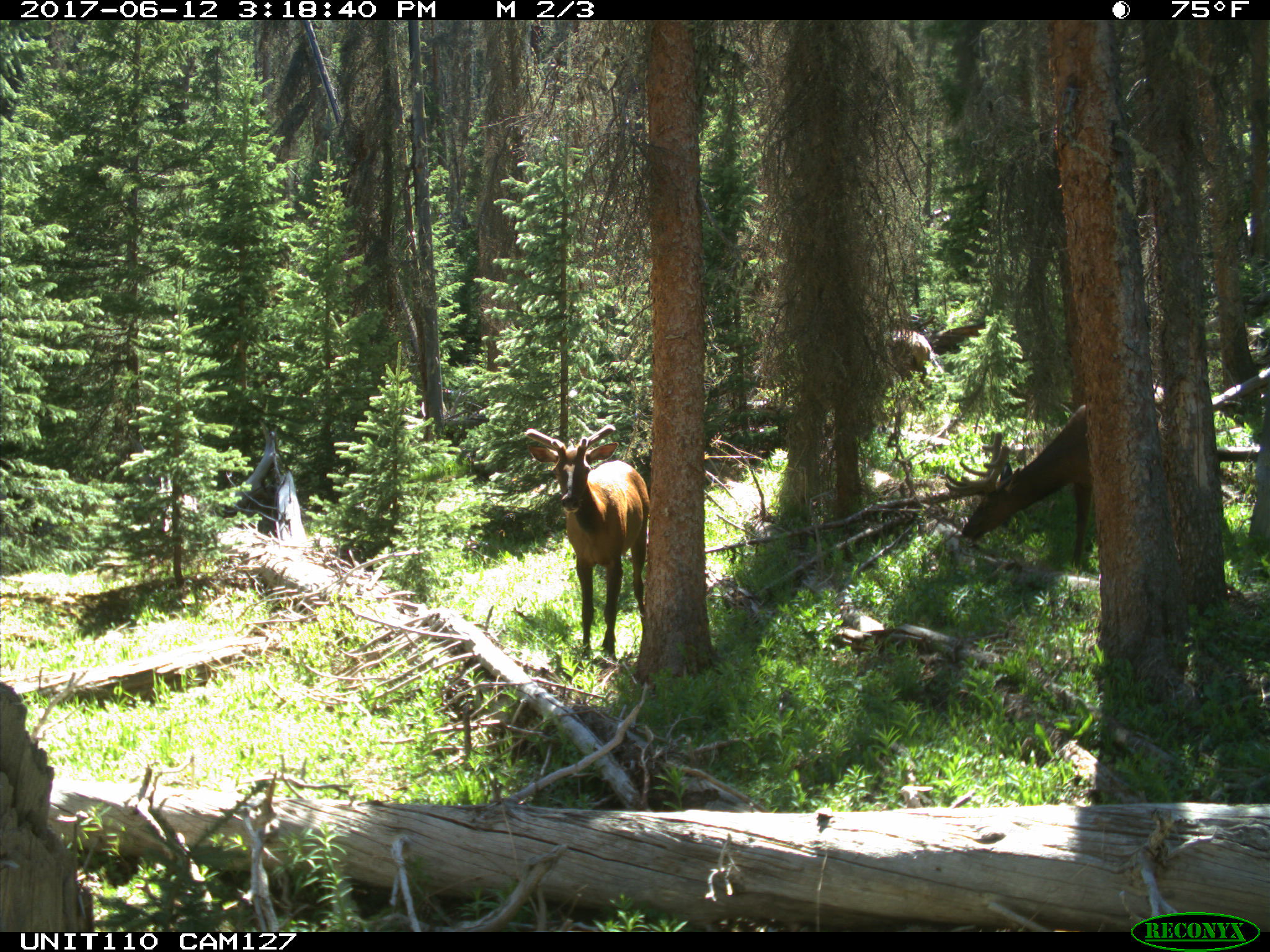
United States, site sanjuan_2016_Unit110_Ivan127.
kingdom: Animalia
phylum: Chordata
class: Mammalia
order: Artiodactyla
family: Cervidae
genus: Cervus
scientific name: Cervus elaphus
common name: red deer